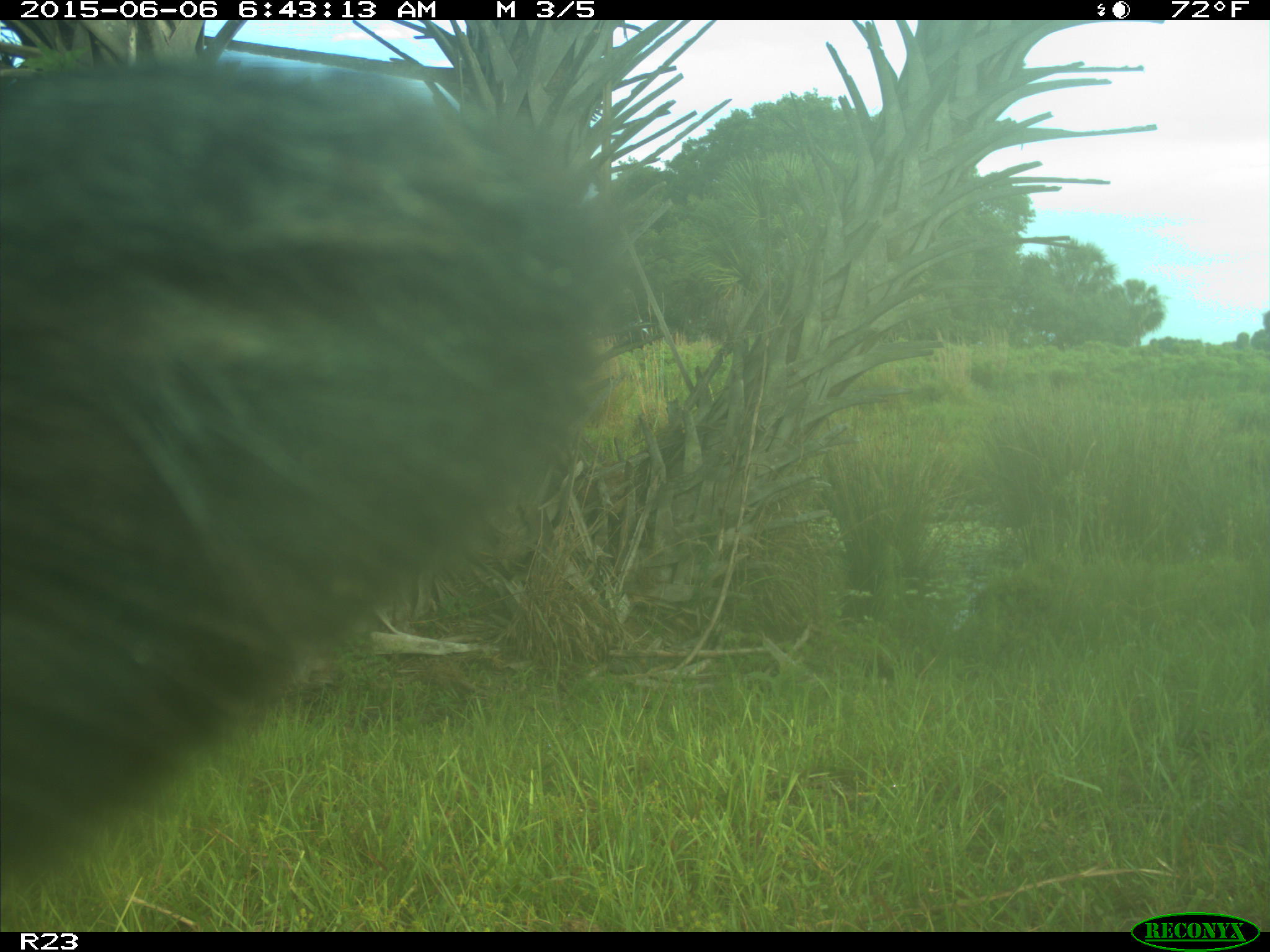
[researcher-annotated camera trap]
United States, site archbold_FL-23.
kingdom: Animalia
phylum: Chordata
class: Mammalia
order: Artiodactyla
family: Bovidae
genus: Bos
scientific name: Bos taurus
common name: domestic cow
Bos taurus (domestic cow).